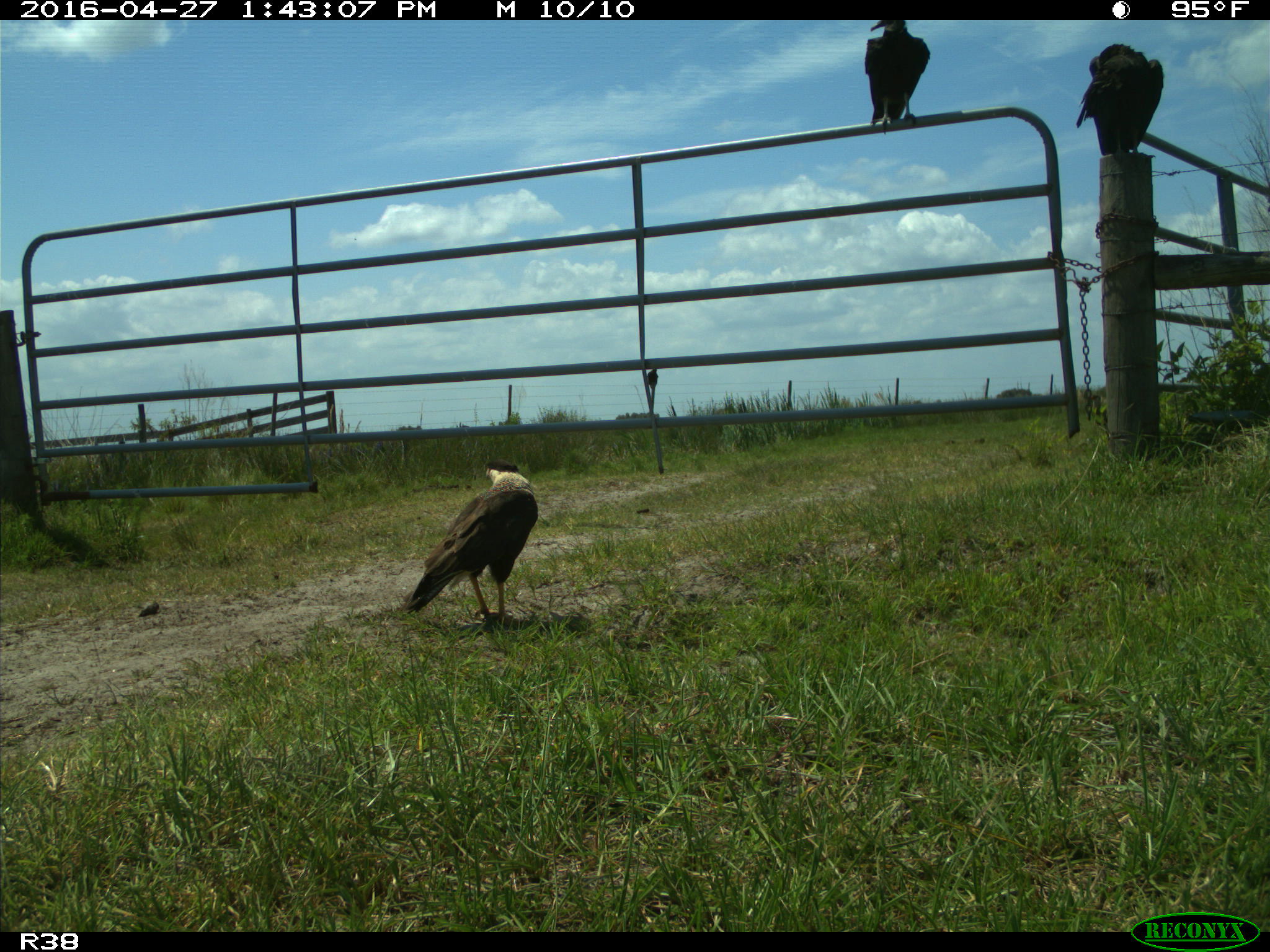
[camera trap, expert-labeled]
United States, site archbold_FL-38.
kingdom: Animalia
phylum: Chordata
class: Aves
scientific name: Aves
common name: birds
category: unidentified bird